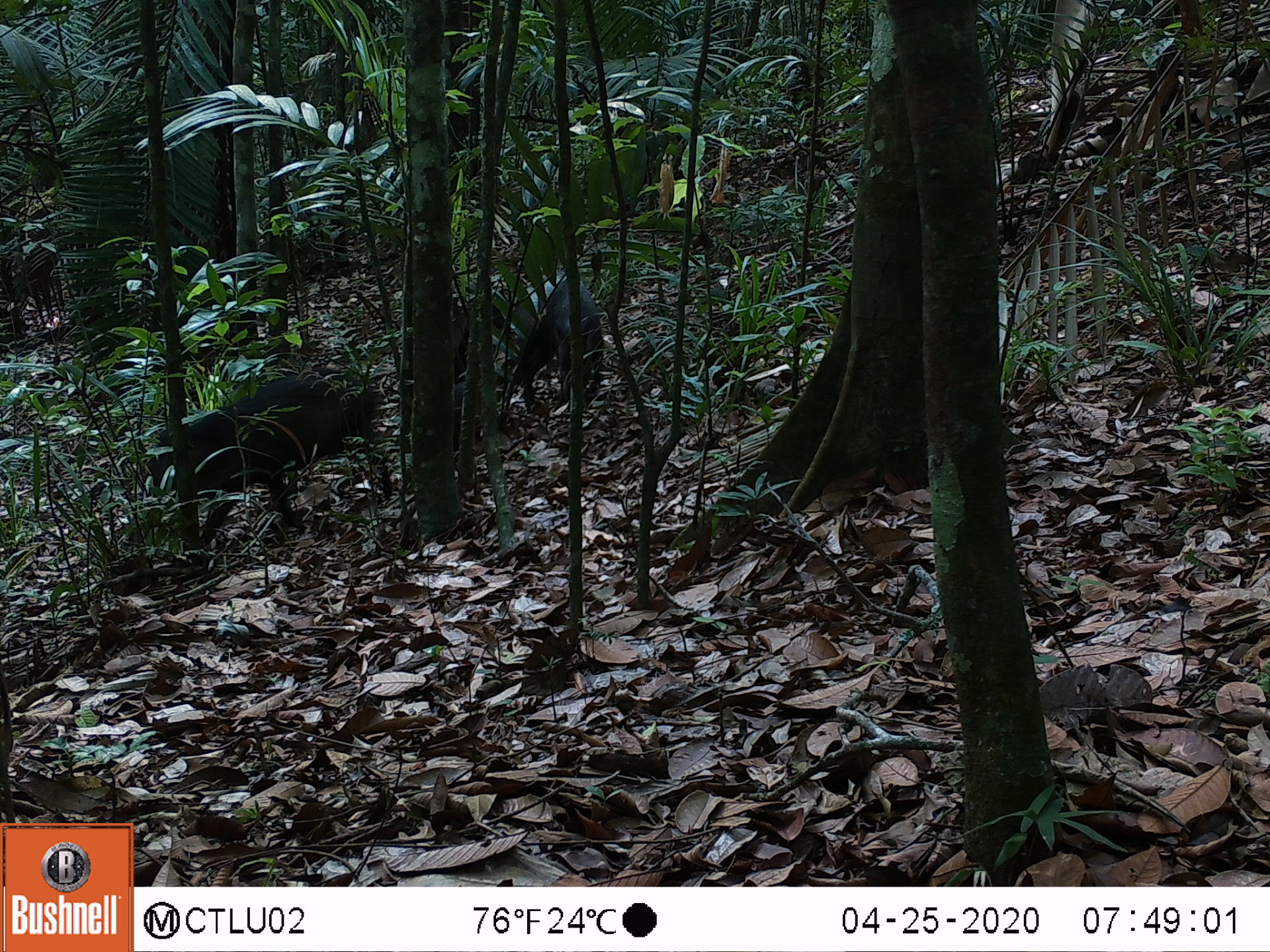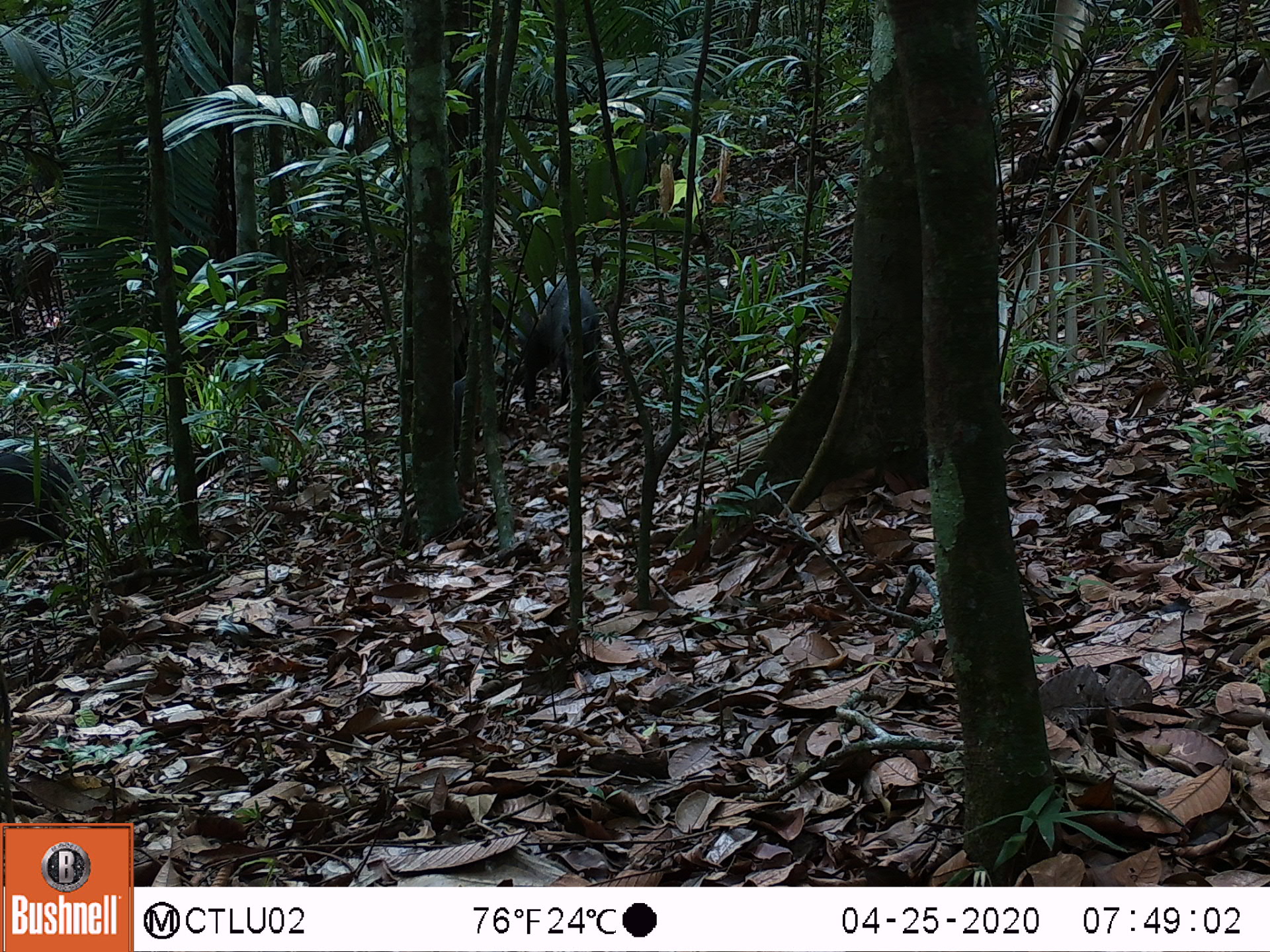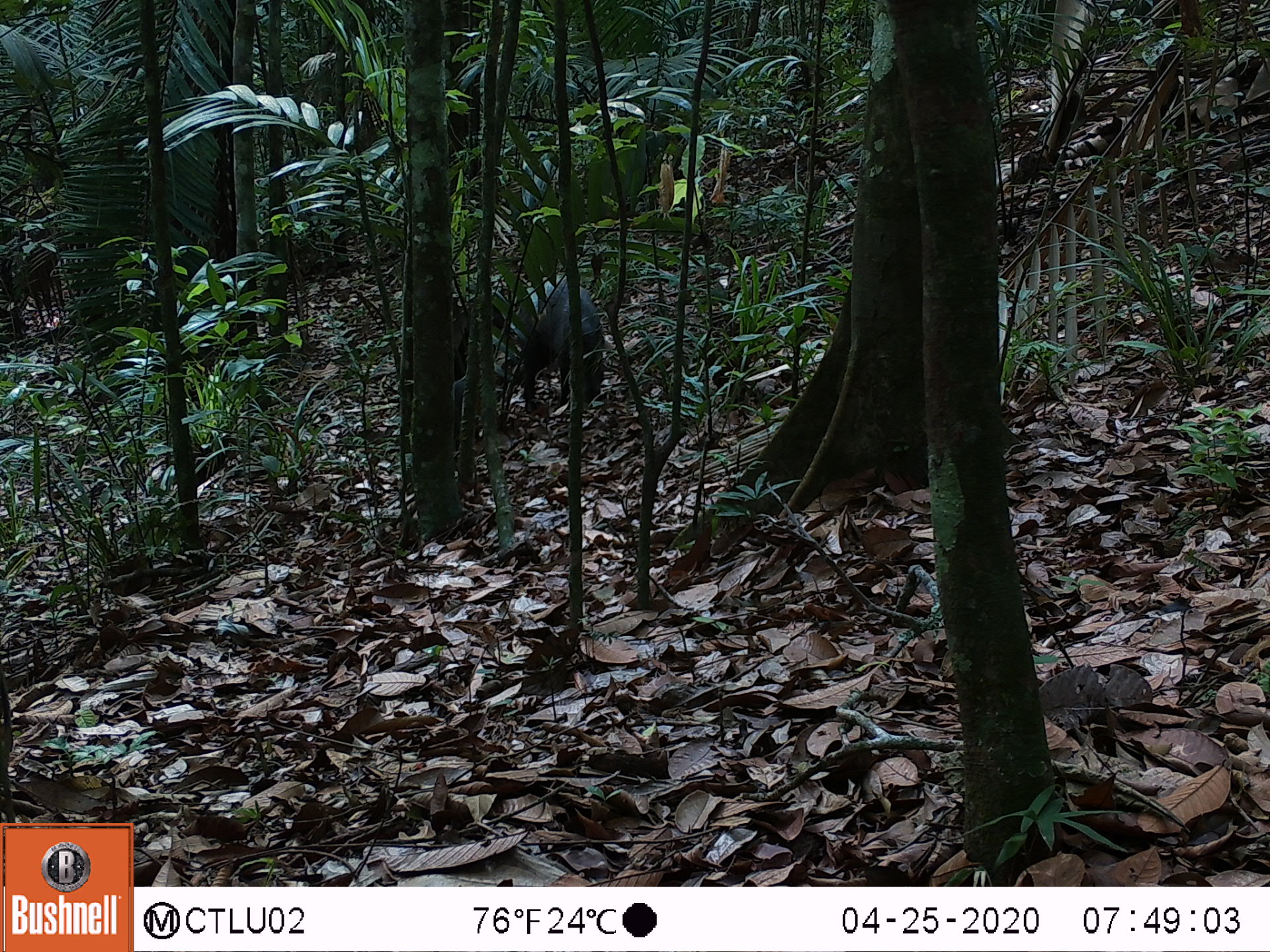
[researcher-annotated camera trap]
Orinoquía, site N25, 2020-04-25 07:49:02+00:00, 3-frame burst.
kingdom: Animalia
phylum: Chordata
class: Mammalia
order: Artiodactyla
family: Tayassuidae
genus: Pecari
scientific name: Pecari tajacu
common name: collared peccary